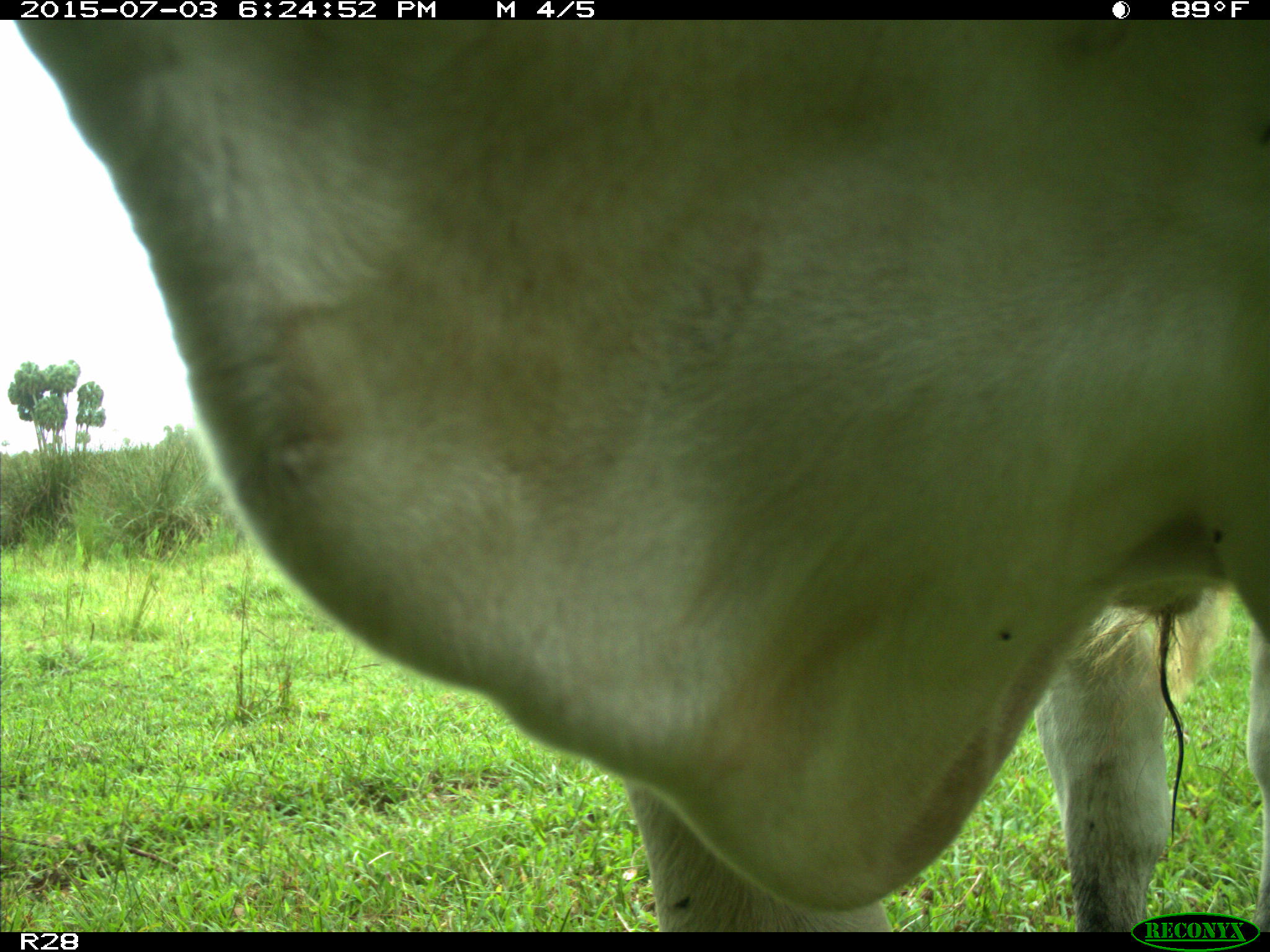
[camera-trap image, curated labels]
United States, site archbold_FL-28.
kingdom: Animalia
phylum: Chordata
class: Mammalia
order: Artiodactyla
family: Bovidae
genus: Bos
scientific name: Bos taurus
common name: domestic cow